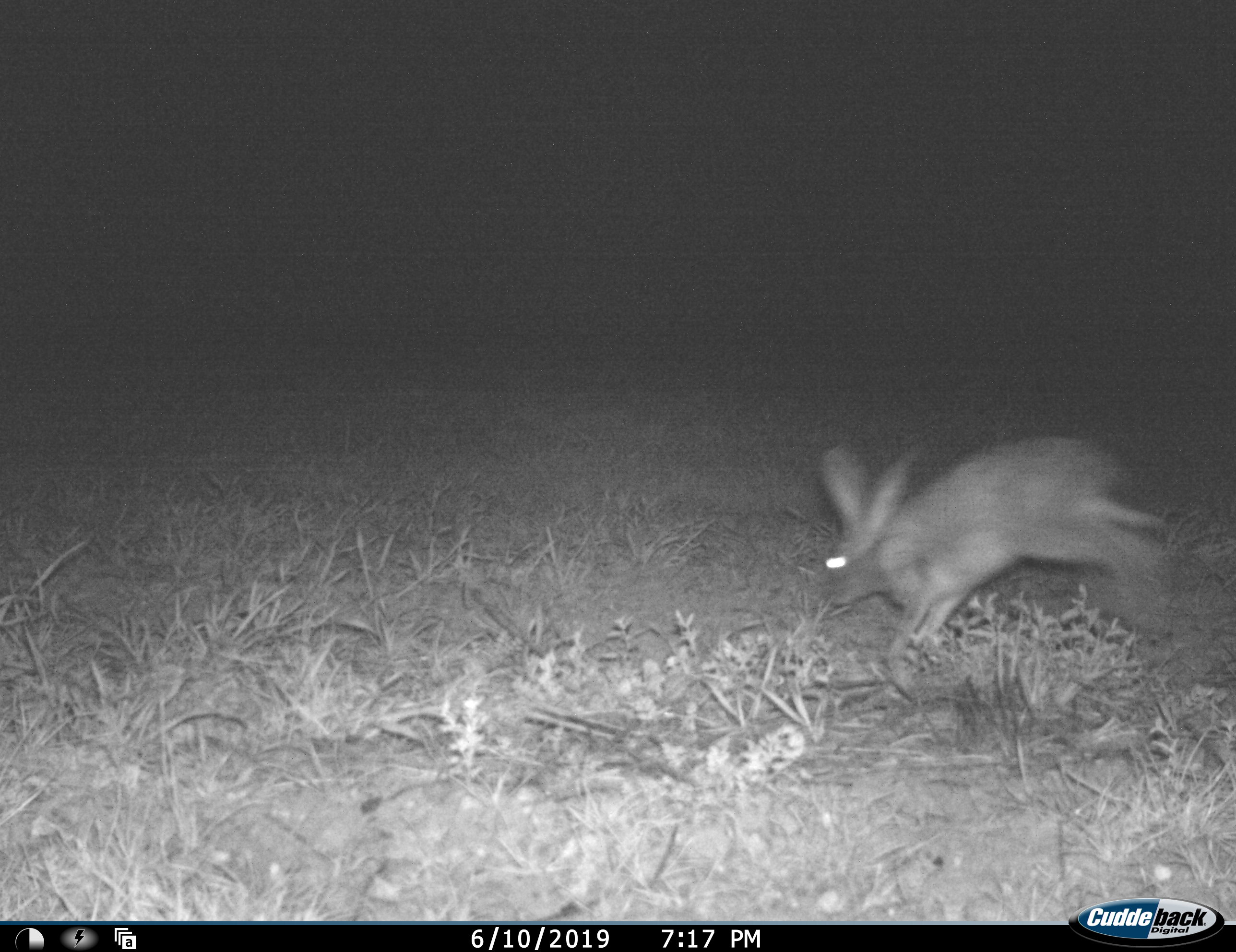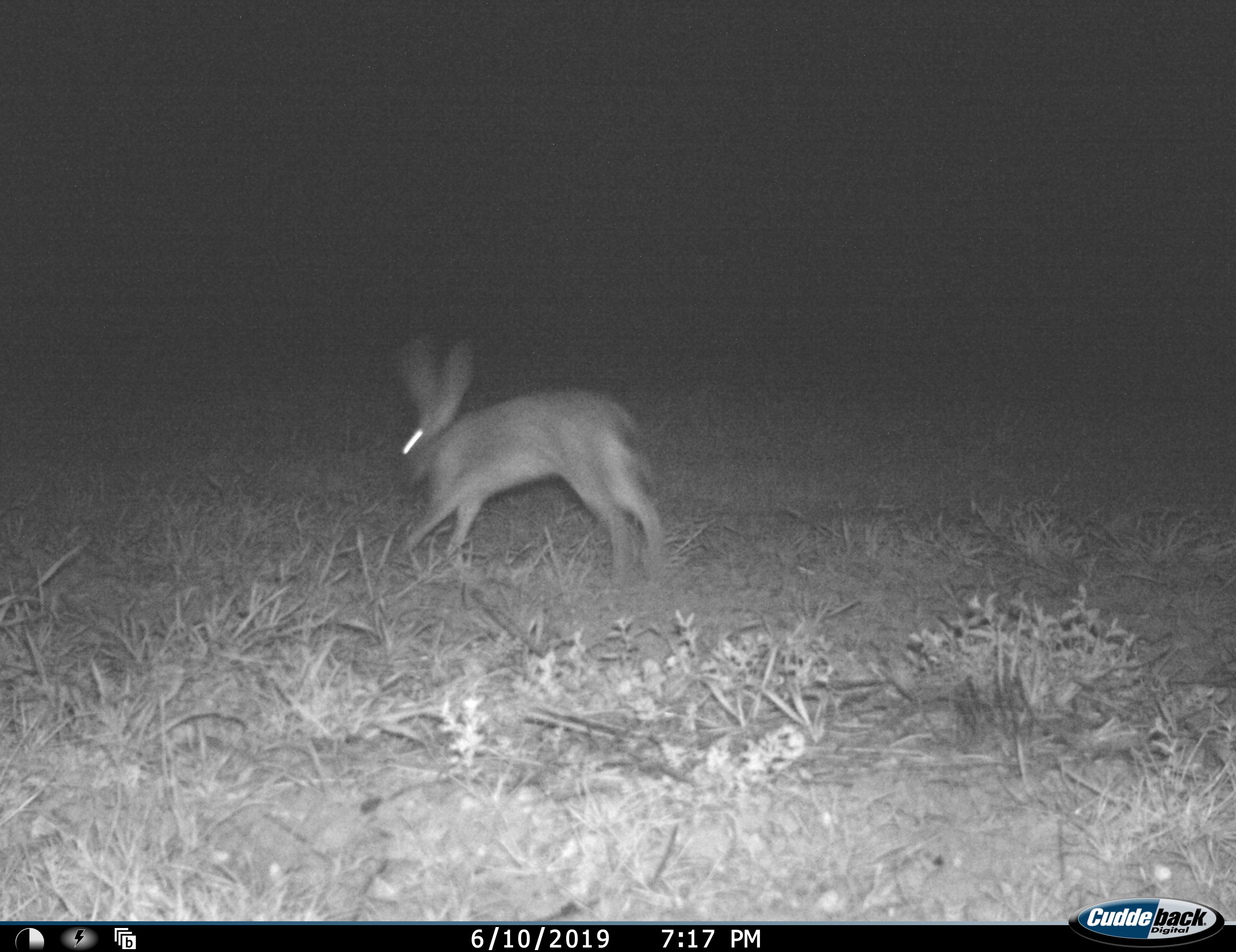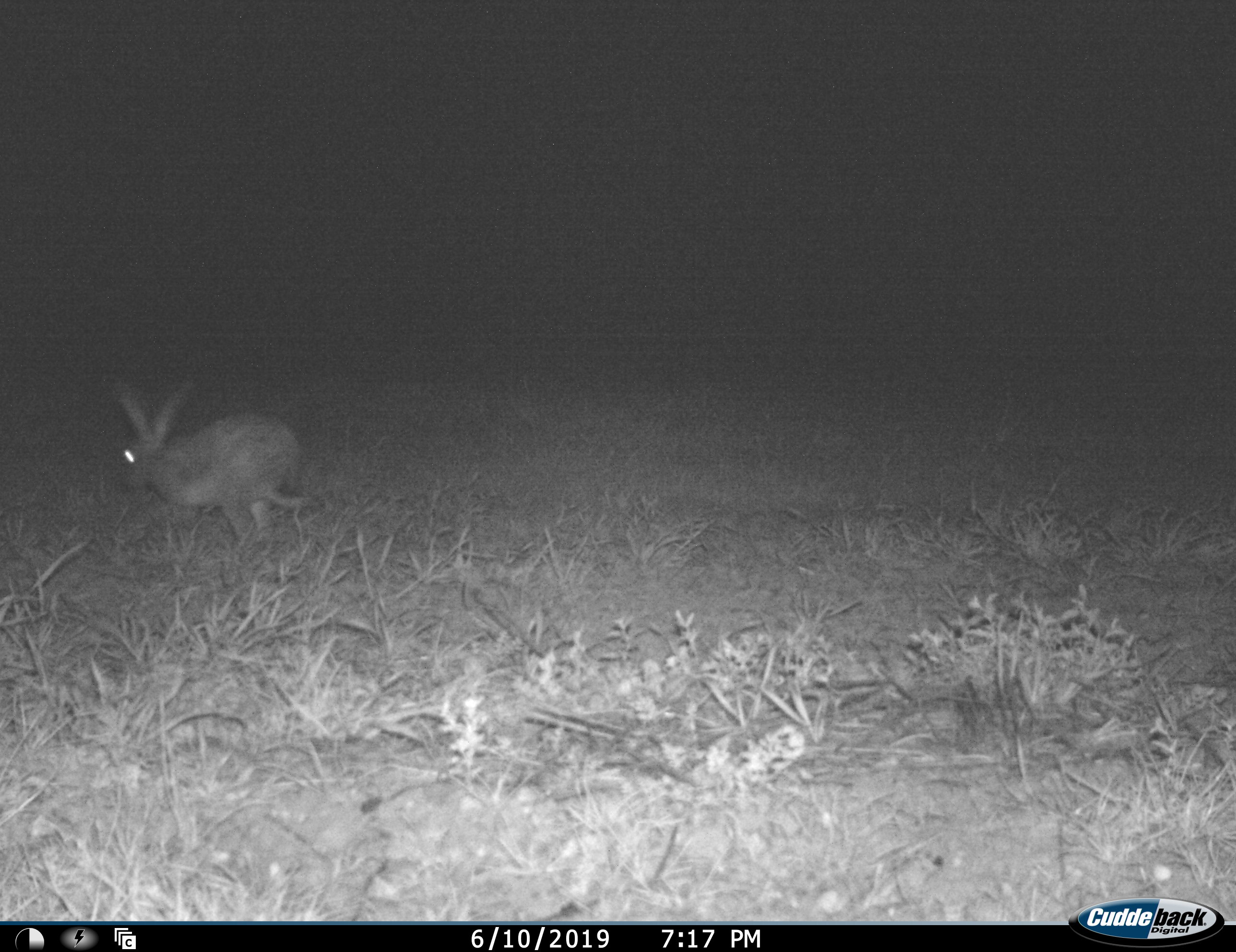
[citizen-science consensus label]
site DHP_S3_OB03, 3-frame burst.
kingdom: Animalia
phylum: Chordata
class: Mammalia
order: Lagomorpha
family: Leporidae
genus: Lepus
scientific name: Lepus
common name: hare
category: hareunknown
Hareunknown (hare) (Lepus), count 1. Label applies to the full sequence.